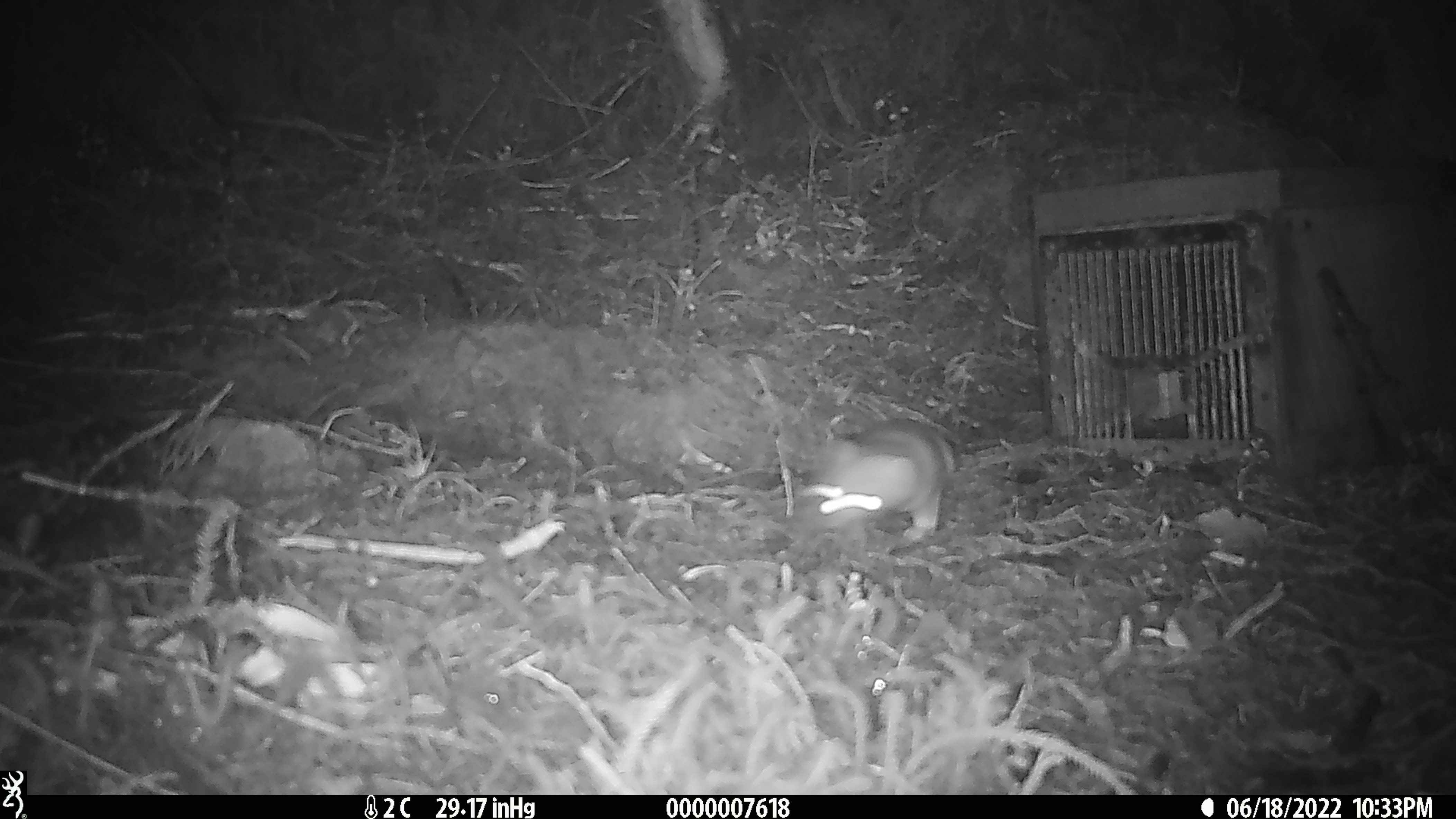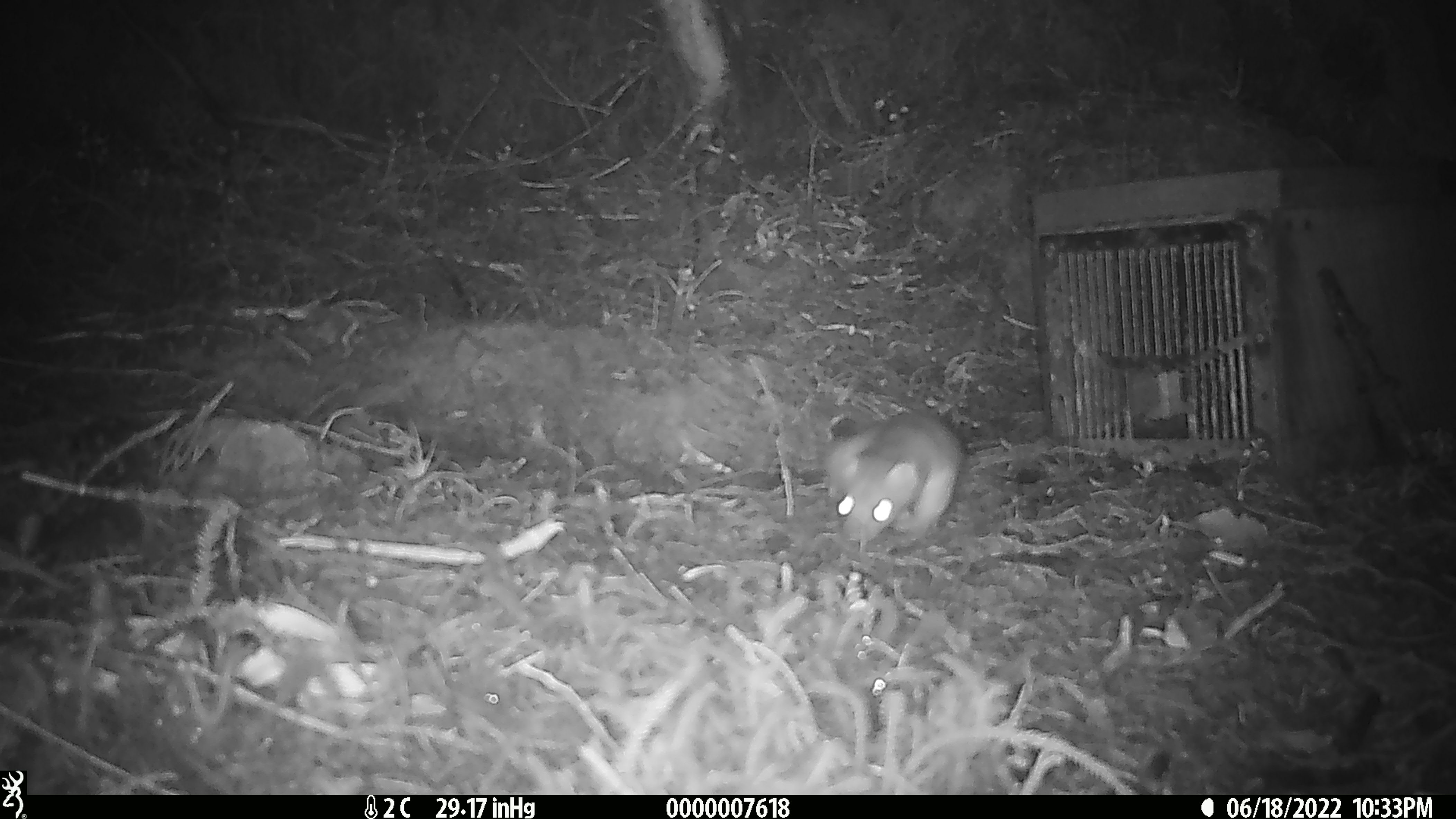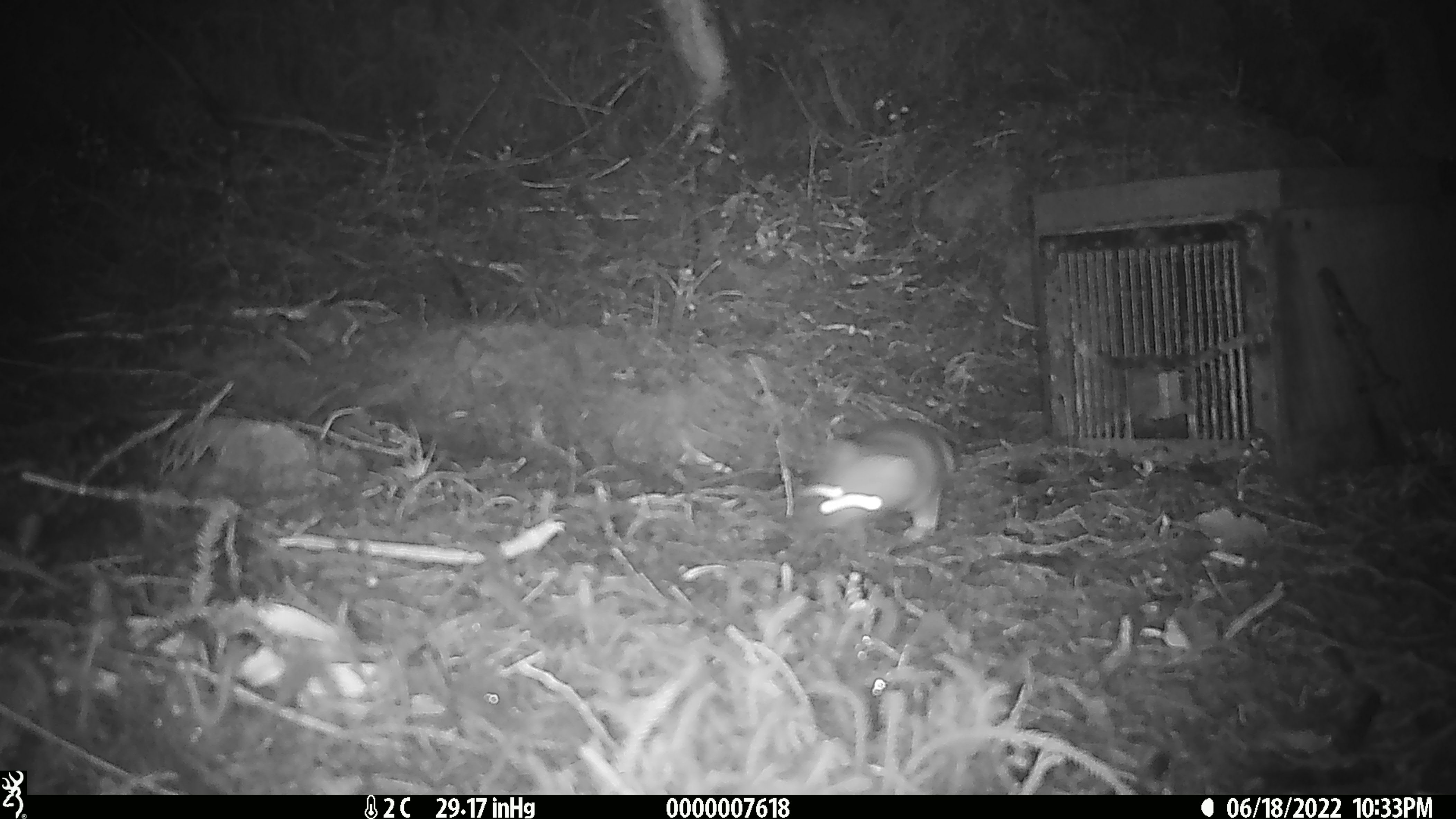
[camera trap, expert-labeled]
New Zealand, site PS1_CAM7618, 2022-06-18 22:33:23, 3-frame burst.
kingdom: Animalia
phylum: Chordata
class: Mammalia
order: Carnivora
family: Mustelidae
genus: Mustela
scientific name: Mustela erminea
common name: stoat